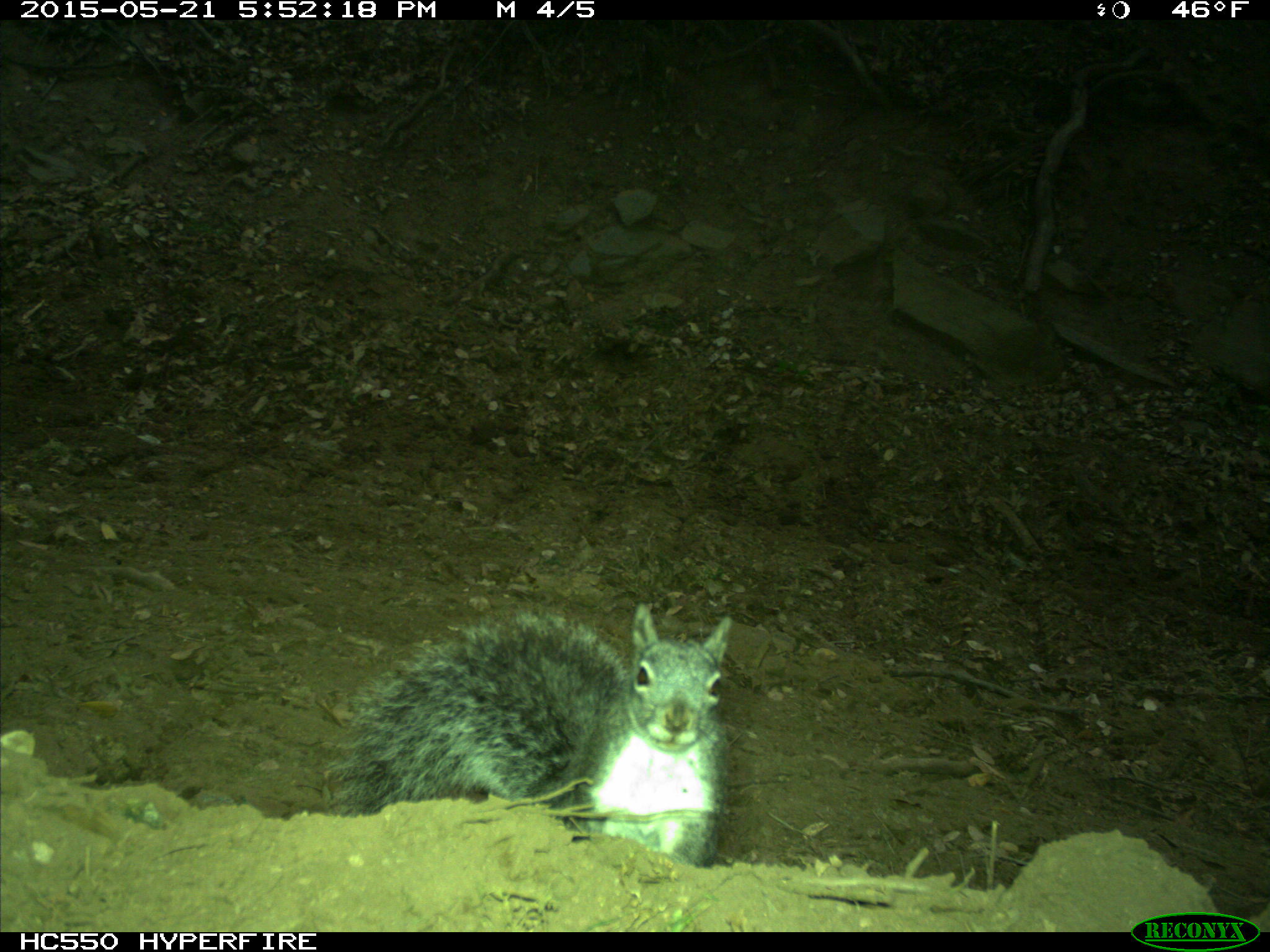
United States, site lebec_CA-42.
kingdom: Animalia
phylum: Chordata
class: Mammalia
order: Rodentia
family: Sciuridae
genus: Sciurus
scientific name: Sciurus carolinensis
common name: eastern gray squirrel